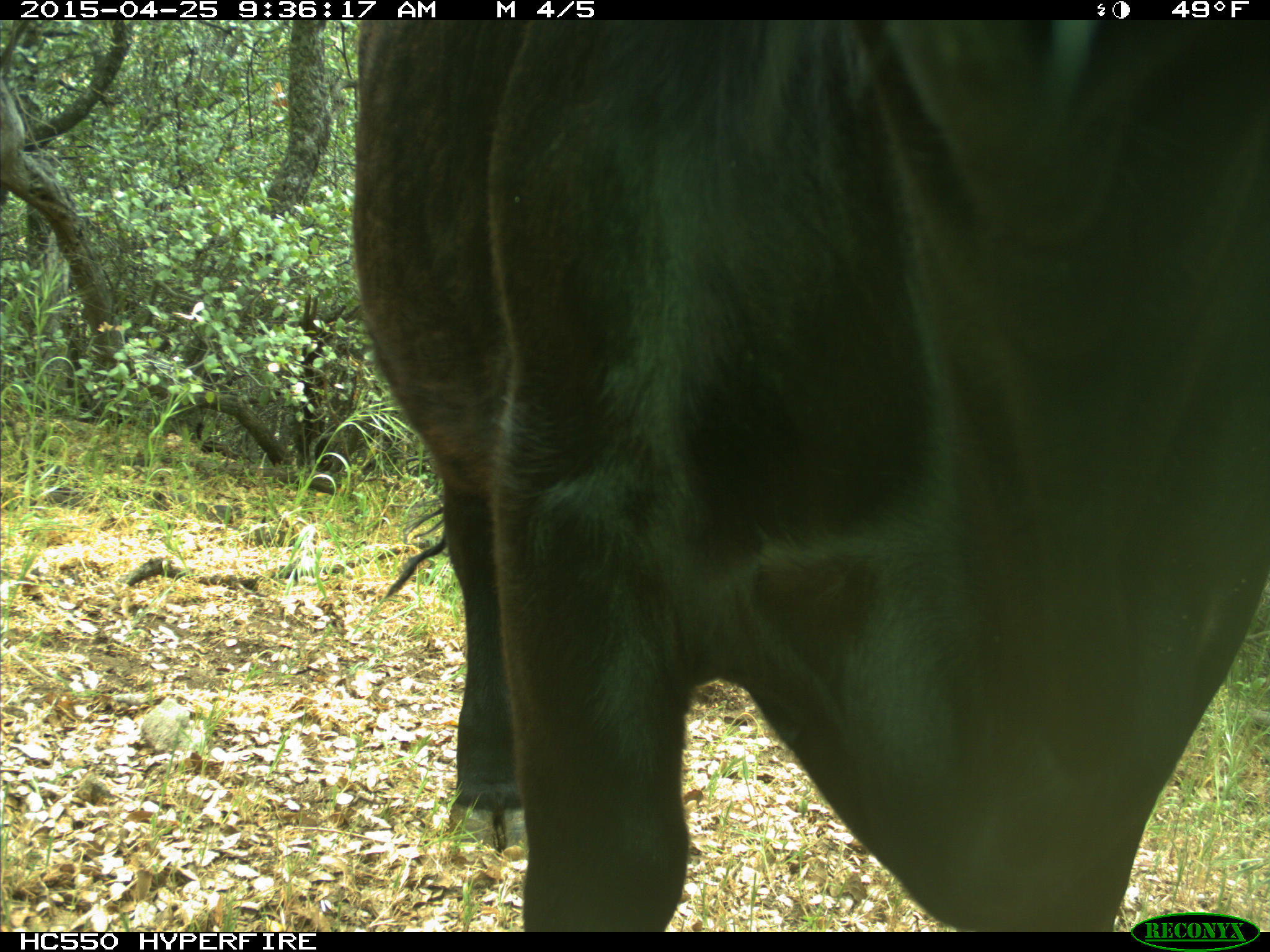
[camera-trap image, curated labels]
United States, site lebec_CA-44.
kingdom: Animalia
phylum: Chordata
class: Mammalia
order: Artiodactyla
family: Suidae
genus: Sus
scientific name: Sus scrofa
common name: wild boar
Sus scrofa (wild boar).